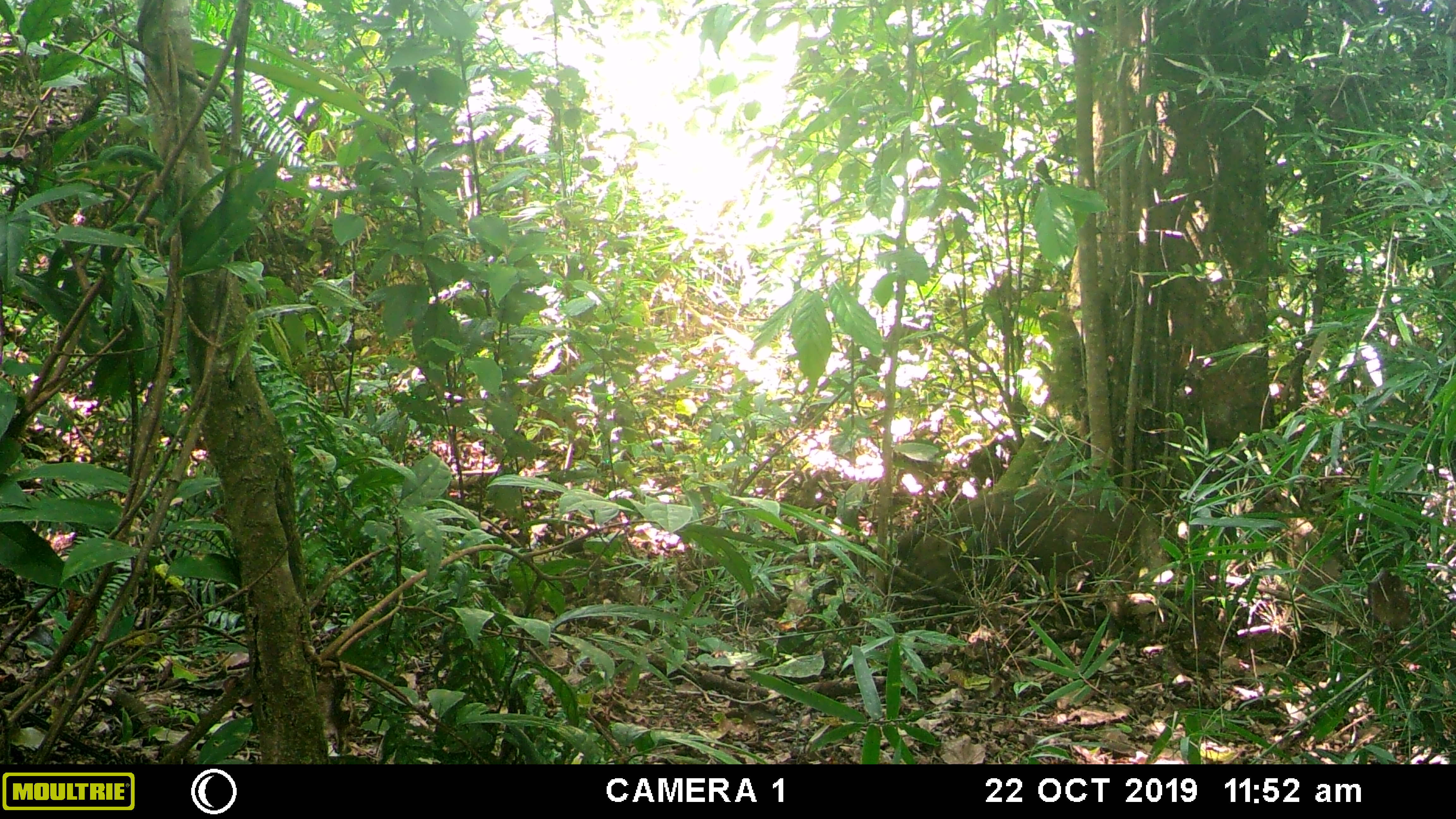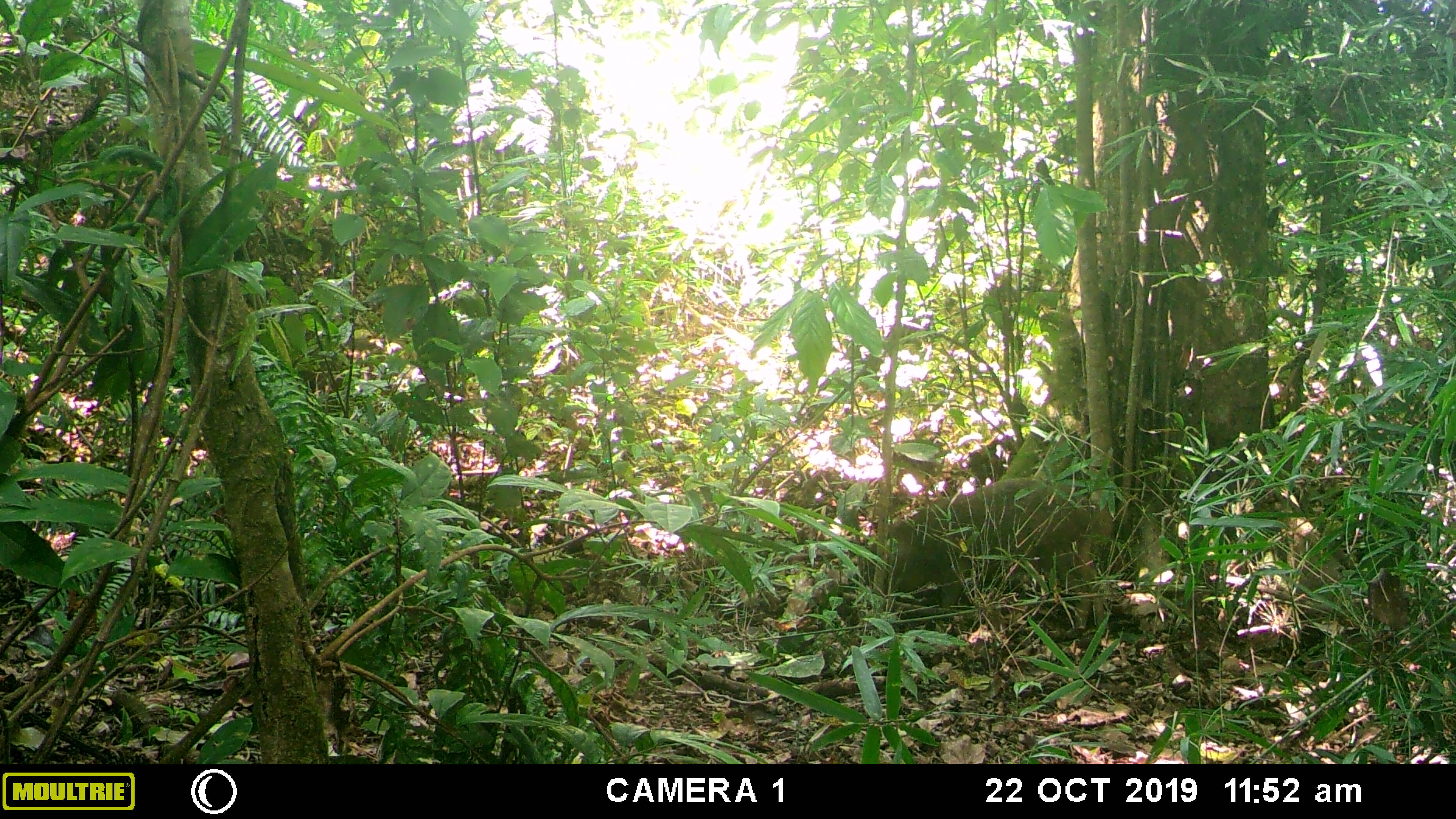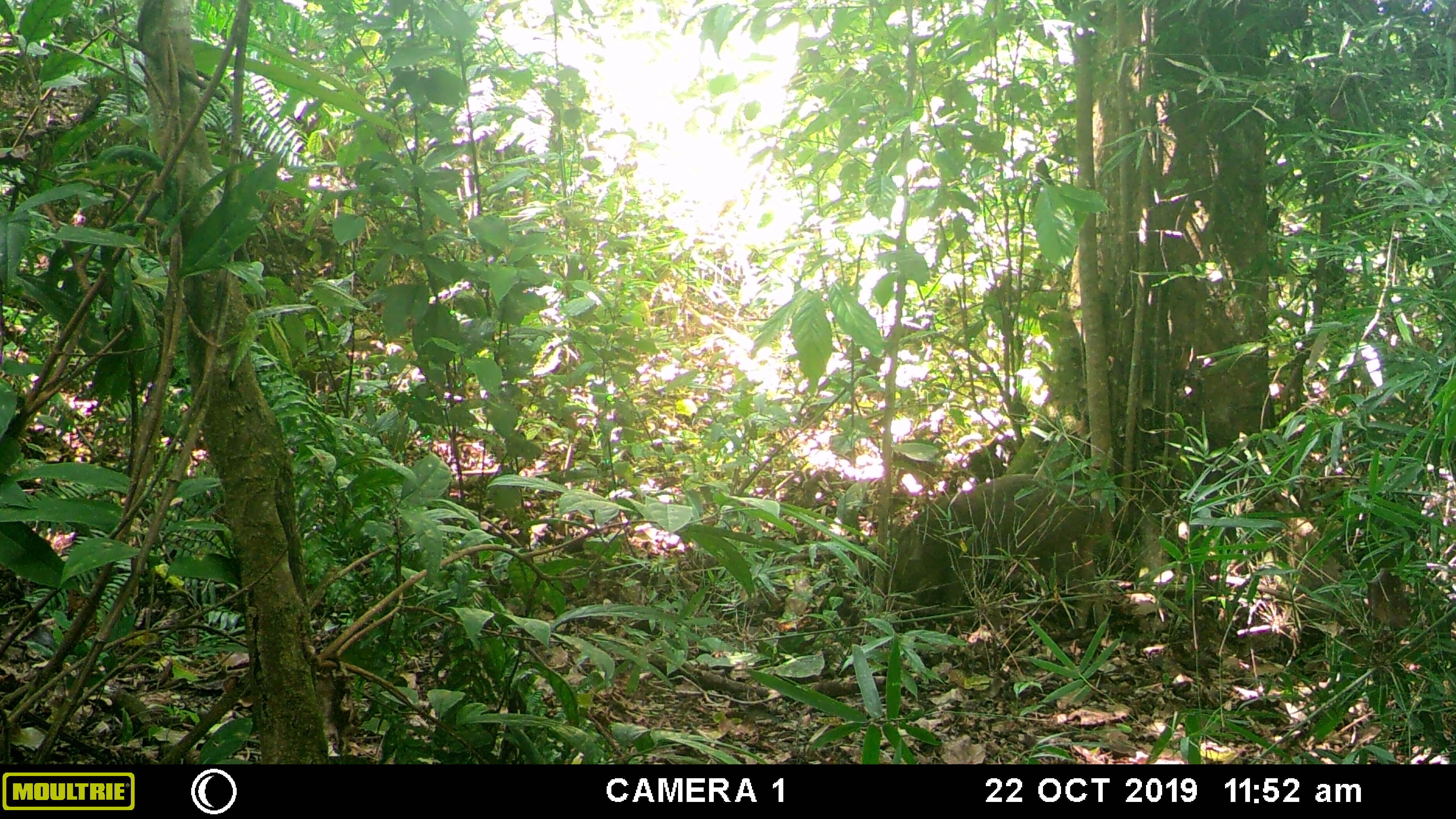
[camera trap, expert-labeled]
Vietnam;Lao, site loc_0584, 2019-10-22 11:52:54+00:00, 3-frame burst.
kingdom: Animalia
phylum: Chordata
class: Mammalia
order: Artiodactyla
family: Suidae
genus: Sus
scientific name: Sus scrofa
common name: eurasian wild pig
Eurasian wild pig (Sus scrofa). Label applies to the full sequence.